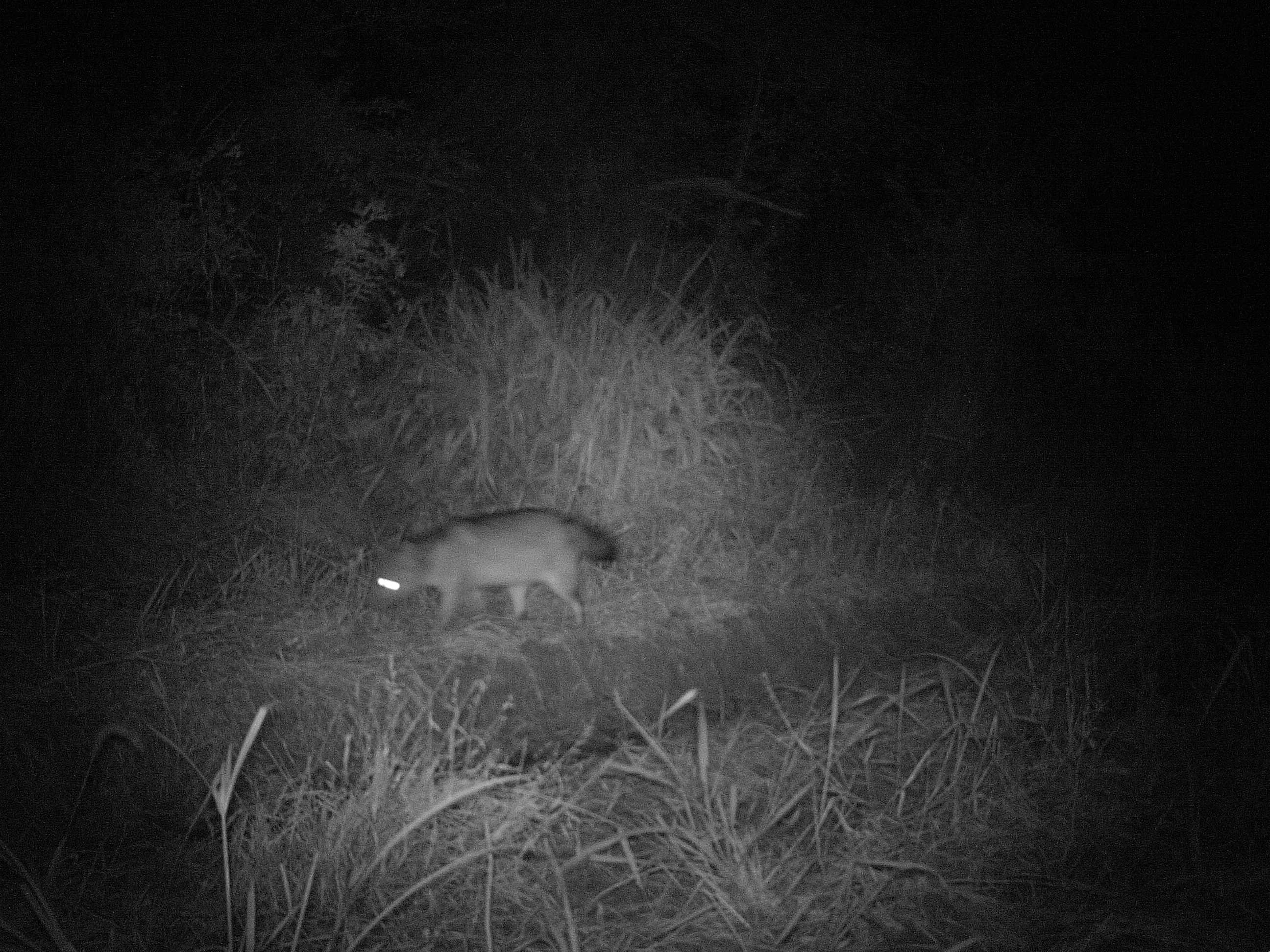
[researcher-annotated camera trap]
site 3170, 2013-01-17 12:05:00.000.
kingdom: Animalia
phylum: Chordata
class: Mammalia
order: Carnivora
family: Canidae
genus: Cerdocyon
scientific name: Cerdocyon thous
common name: crab-eating fox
Cerdocyon thous (crab-eating fox), count 1.